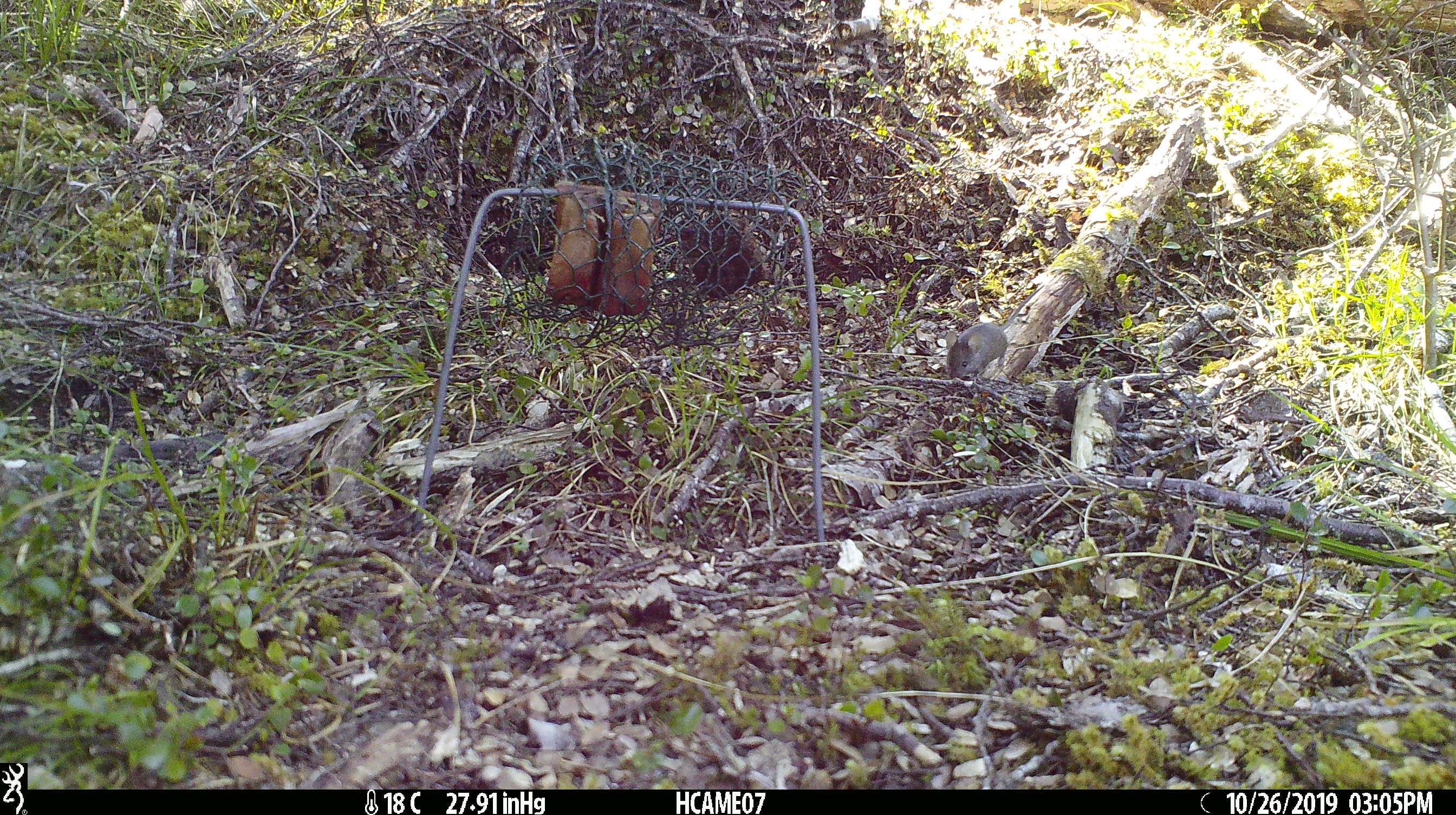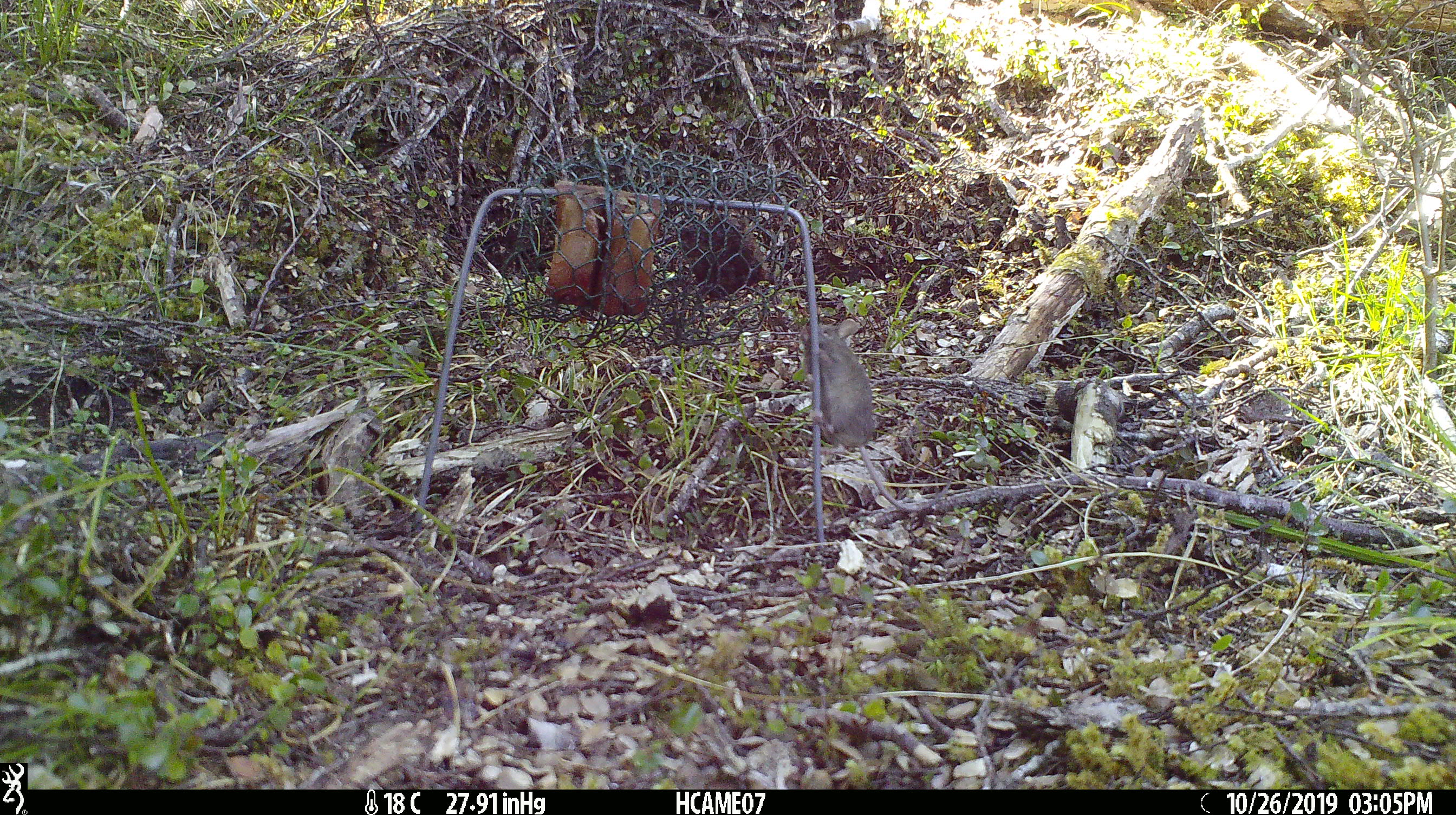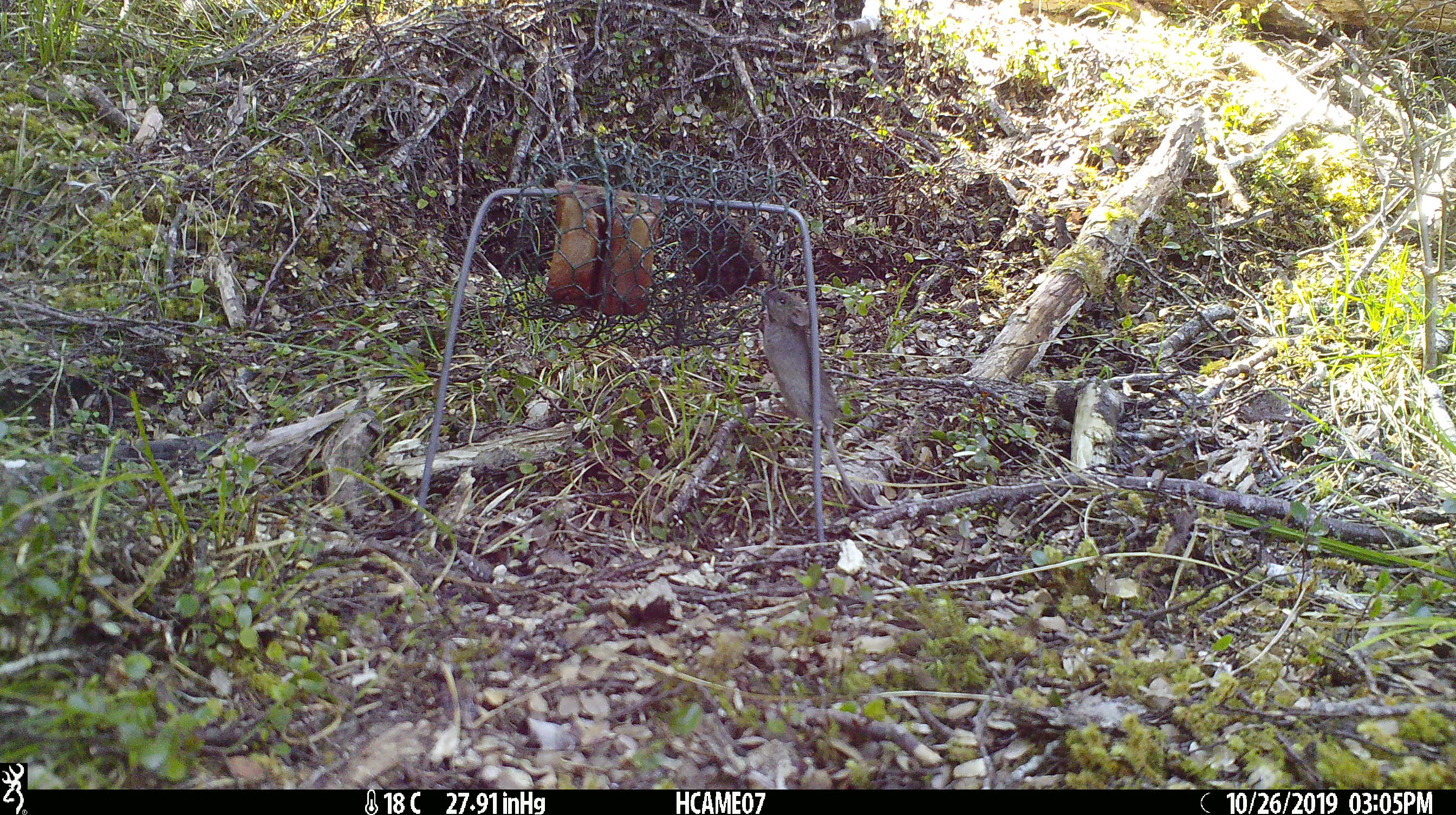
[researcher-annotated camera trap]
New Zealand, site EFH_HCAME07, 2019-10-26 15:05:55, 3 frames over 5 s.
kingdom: Animalia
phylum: Chordata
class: Mammalia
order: Rodentia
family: Muridae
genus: Mus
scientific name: Mus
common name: mouse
Mouse (Mus).